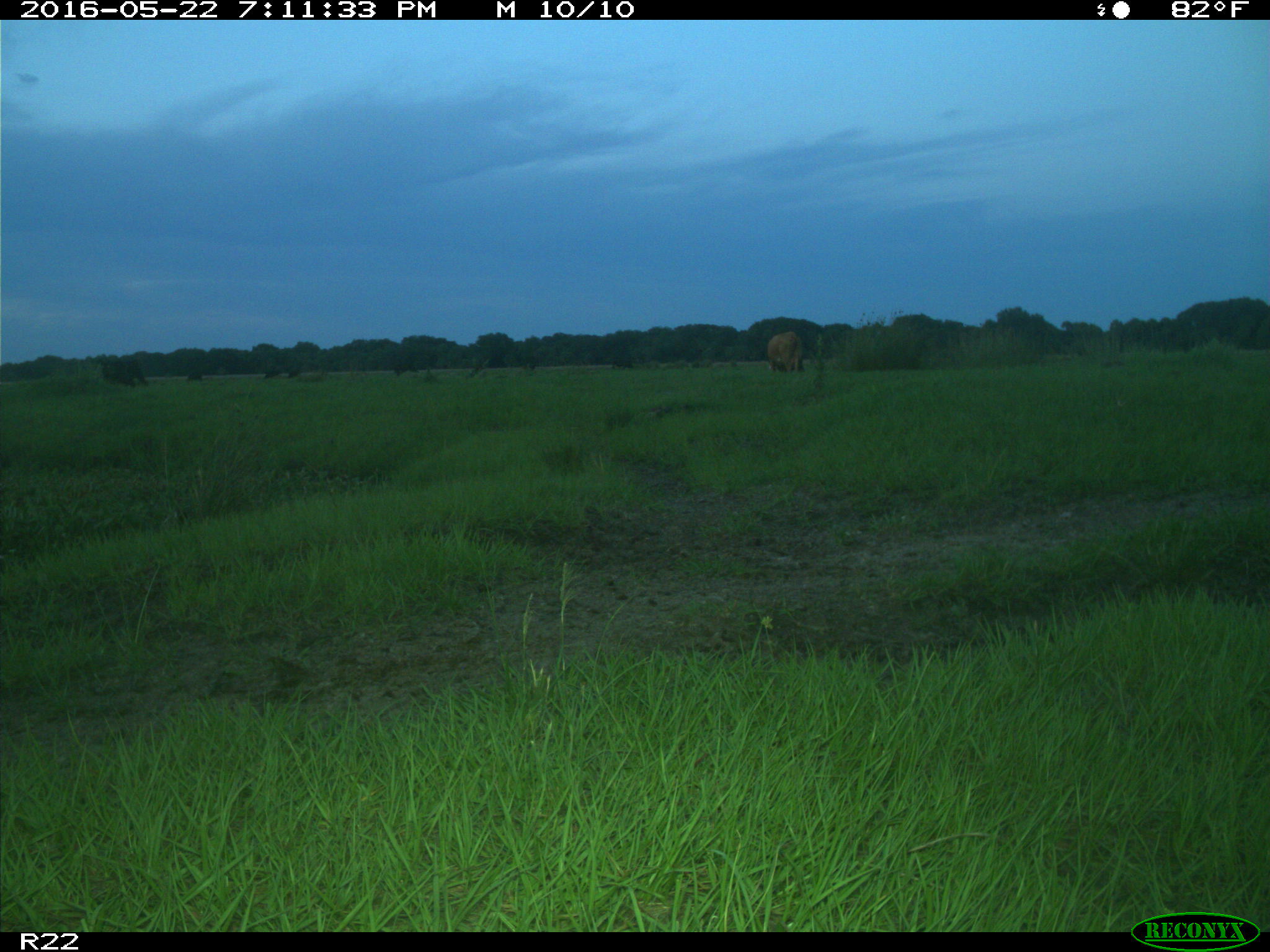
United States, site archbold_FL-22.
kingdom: Animalia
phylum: Chordata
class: Mammalia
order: Artiodactyla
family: Bovidae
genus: Bos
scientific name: Bos taurus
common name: domestic cow